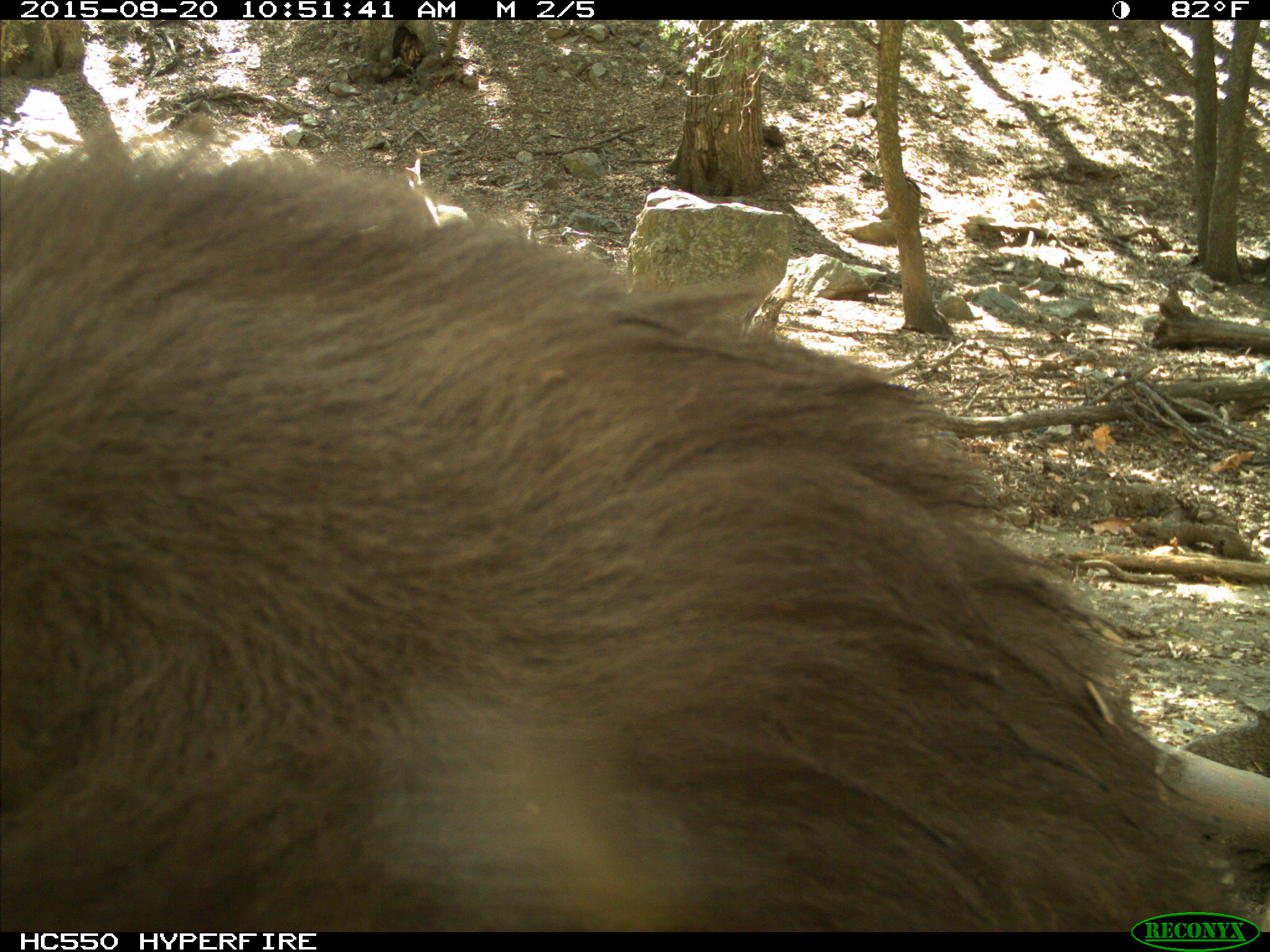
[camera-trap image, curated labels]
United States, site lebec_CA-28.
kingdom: Animalia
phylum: Chordata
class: Mammalia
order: Carnivora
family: Ursidae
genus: Ursus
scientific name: Ursus americanus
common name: american black bear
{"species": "Ursus americanus (american black bear)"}